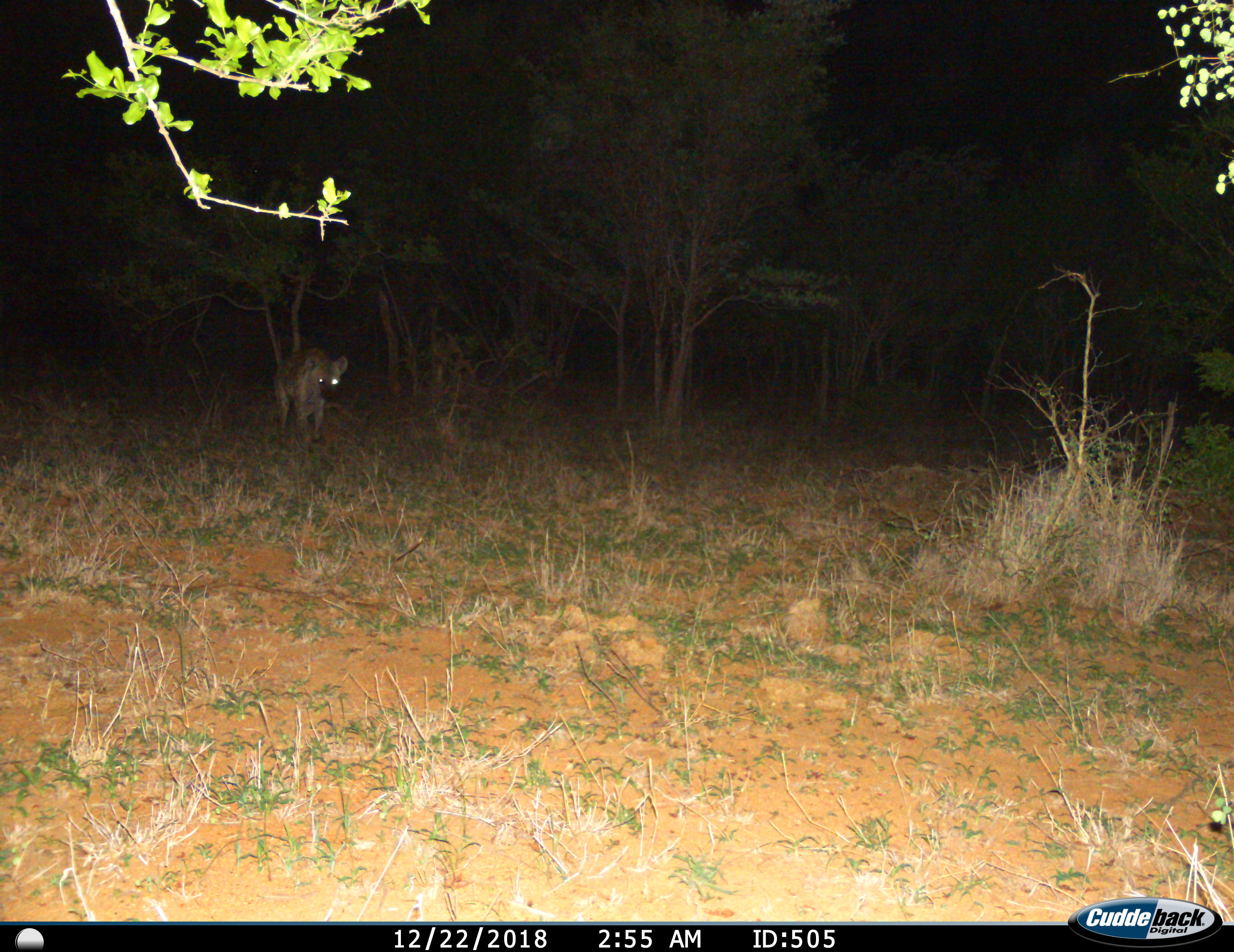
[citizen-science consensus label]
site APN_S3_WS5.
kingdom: Animalia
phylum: Chordata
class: Mammalia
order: Carnivora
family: Hyaenidae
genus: Crocuta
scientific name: Crocuta crocuta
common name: spotted hyena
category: hyenaspotted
Hyenaspotted (spotted hyena) (Crocuta crocuta), count 1. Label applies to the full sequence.